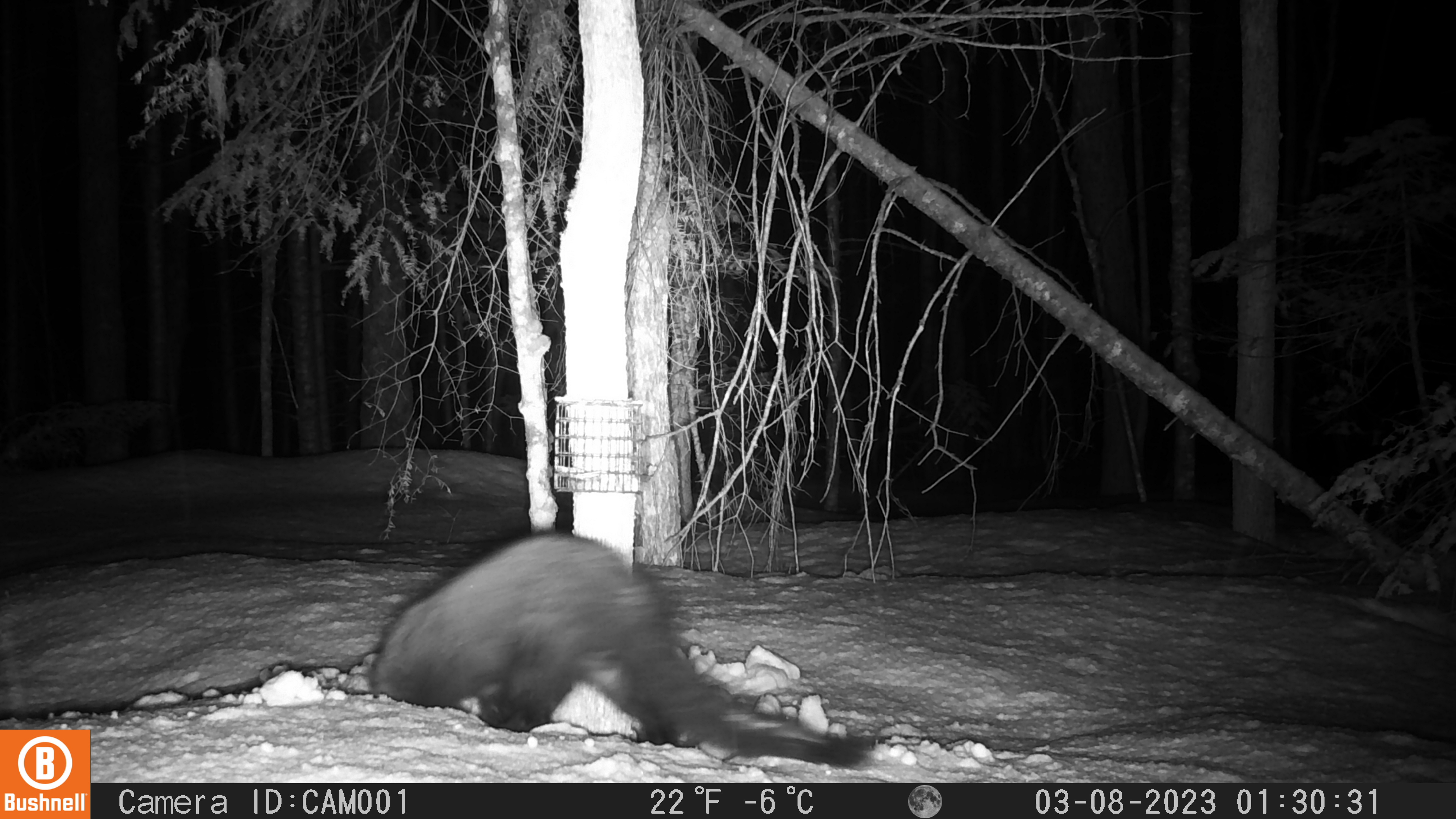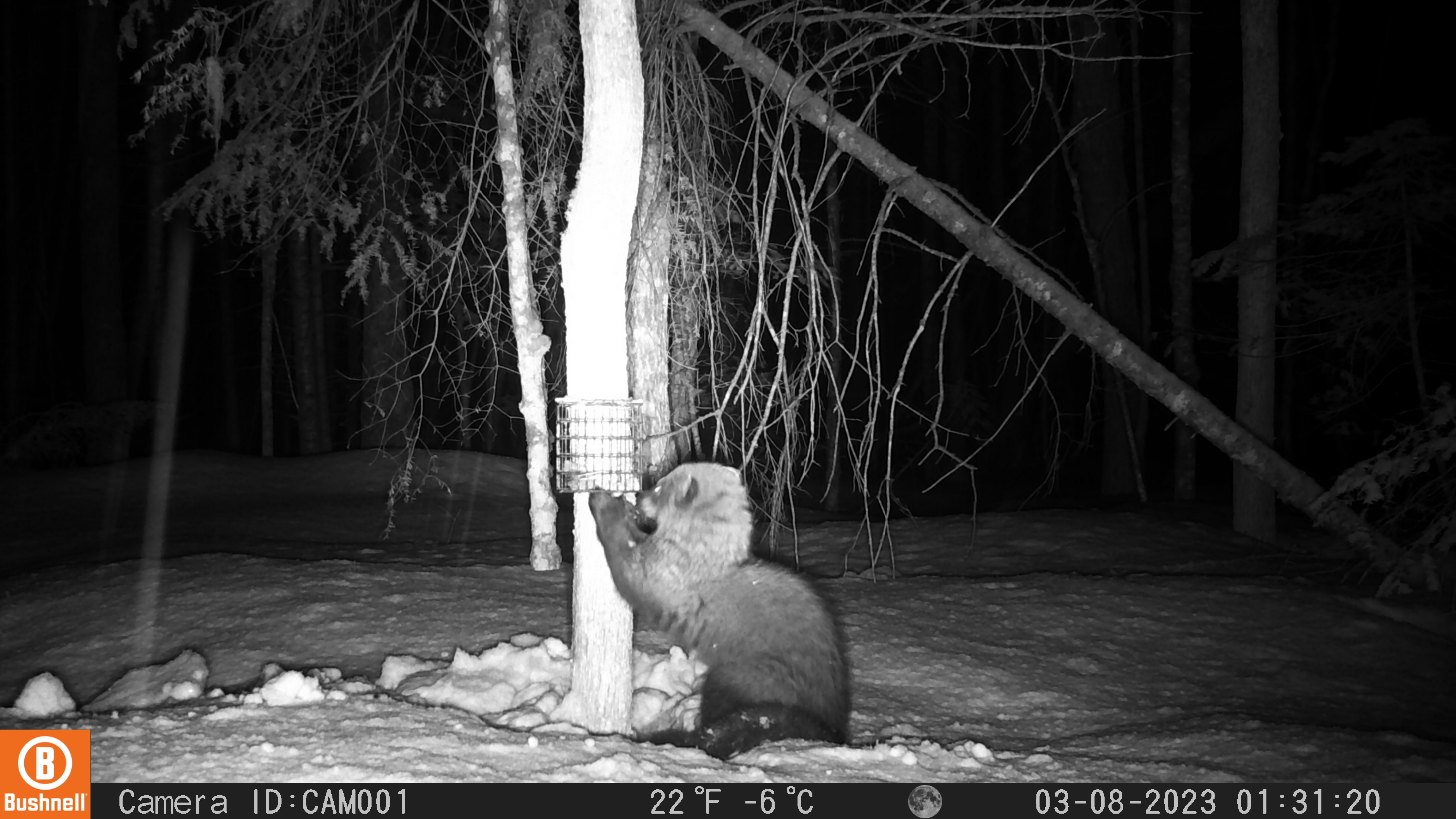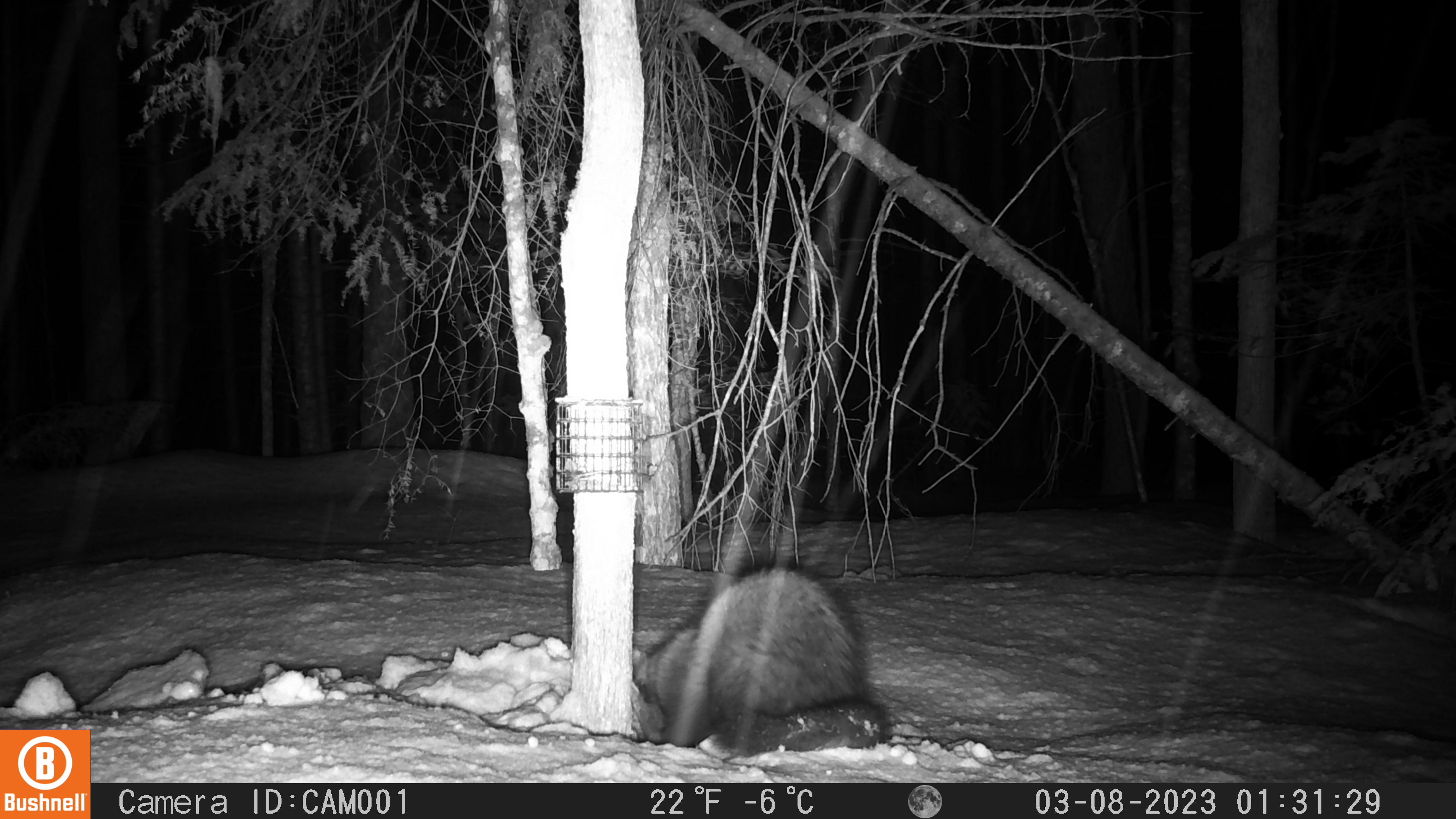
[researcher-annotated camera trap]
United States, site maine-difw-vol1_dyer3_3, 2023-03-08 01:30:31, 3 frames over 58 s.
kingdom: Animalia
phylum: Chordata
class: Mammalia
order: Carnivora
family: Mustelidae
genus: Pekania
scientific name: Pekania pennanti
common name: fisher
Fisher (Pekania pennanti).